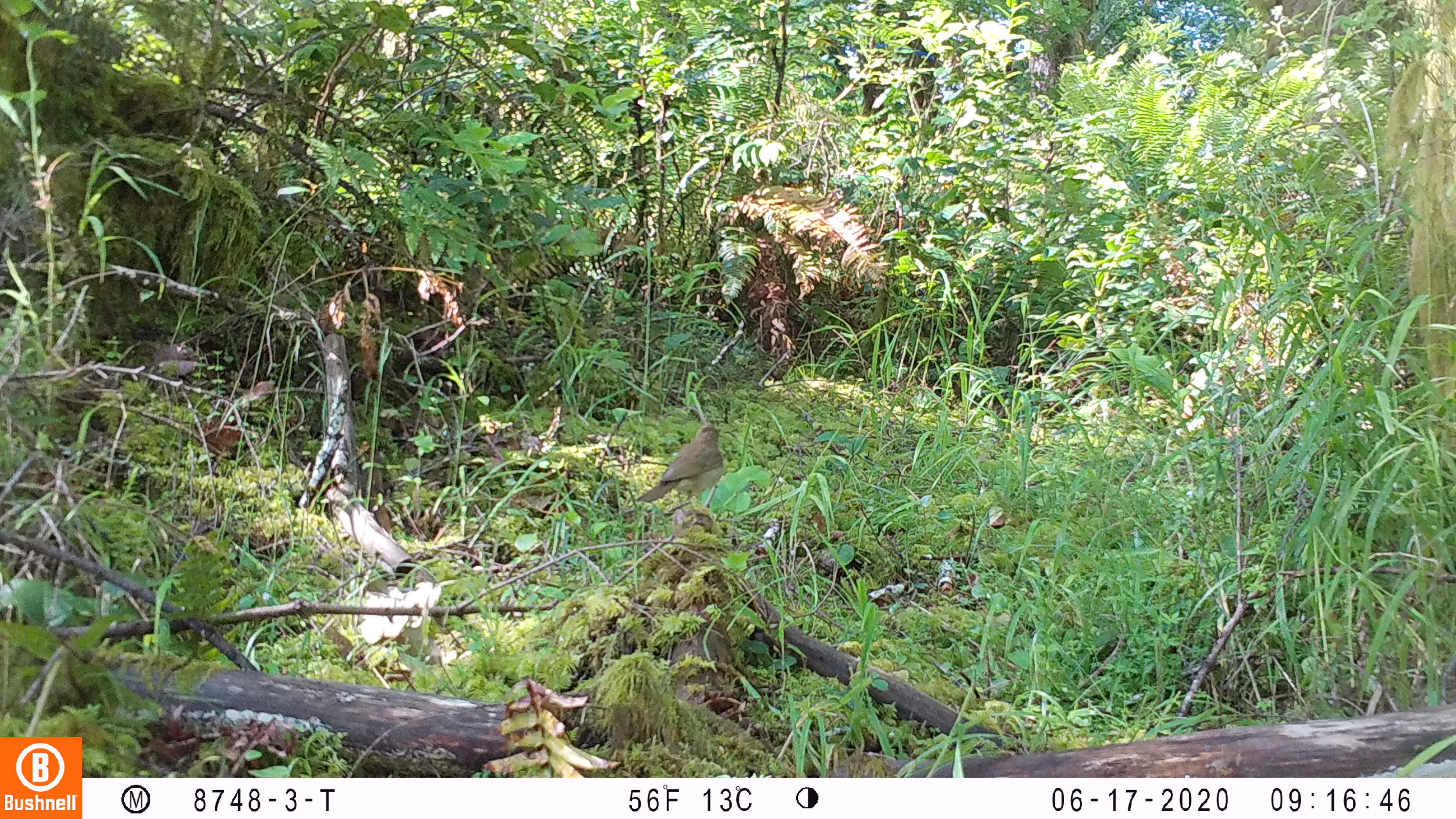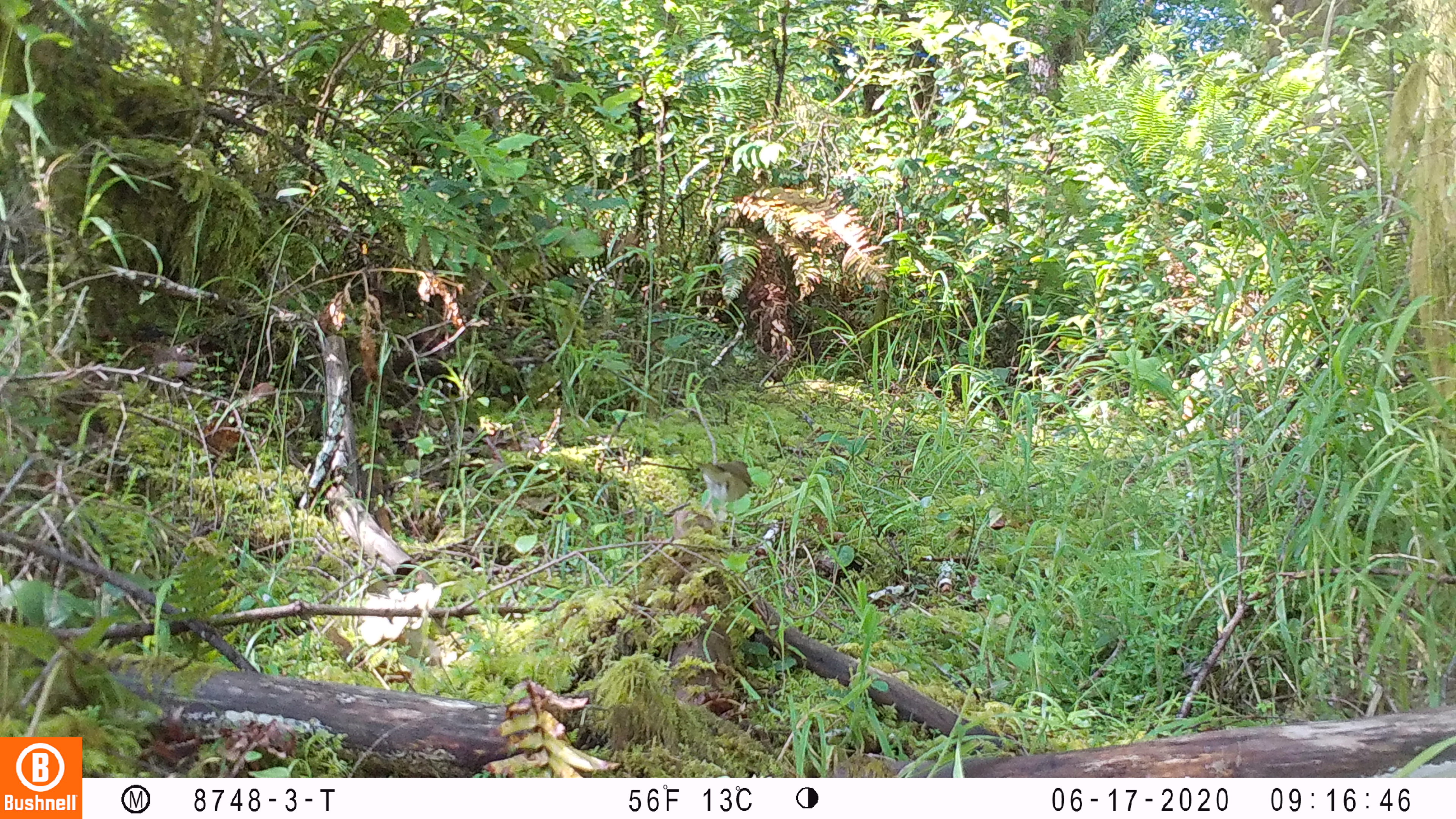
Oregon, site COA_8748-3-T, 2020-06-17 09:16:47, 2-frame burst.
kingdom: Animalia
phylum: Chordata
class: Aves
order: Passeriformes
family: Turdidae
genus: Catharus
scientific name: Catharus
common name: brown thrushes and nightingale-thrushes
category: catharus species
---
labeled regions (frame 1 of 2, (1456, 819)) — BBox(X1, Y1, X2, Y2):
catharus species: BBox(623, 414, 731, 525)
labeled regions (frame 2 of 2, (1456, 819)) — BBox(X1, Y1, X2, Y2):
catharus species: BBox(670, 454, 771, 530)